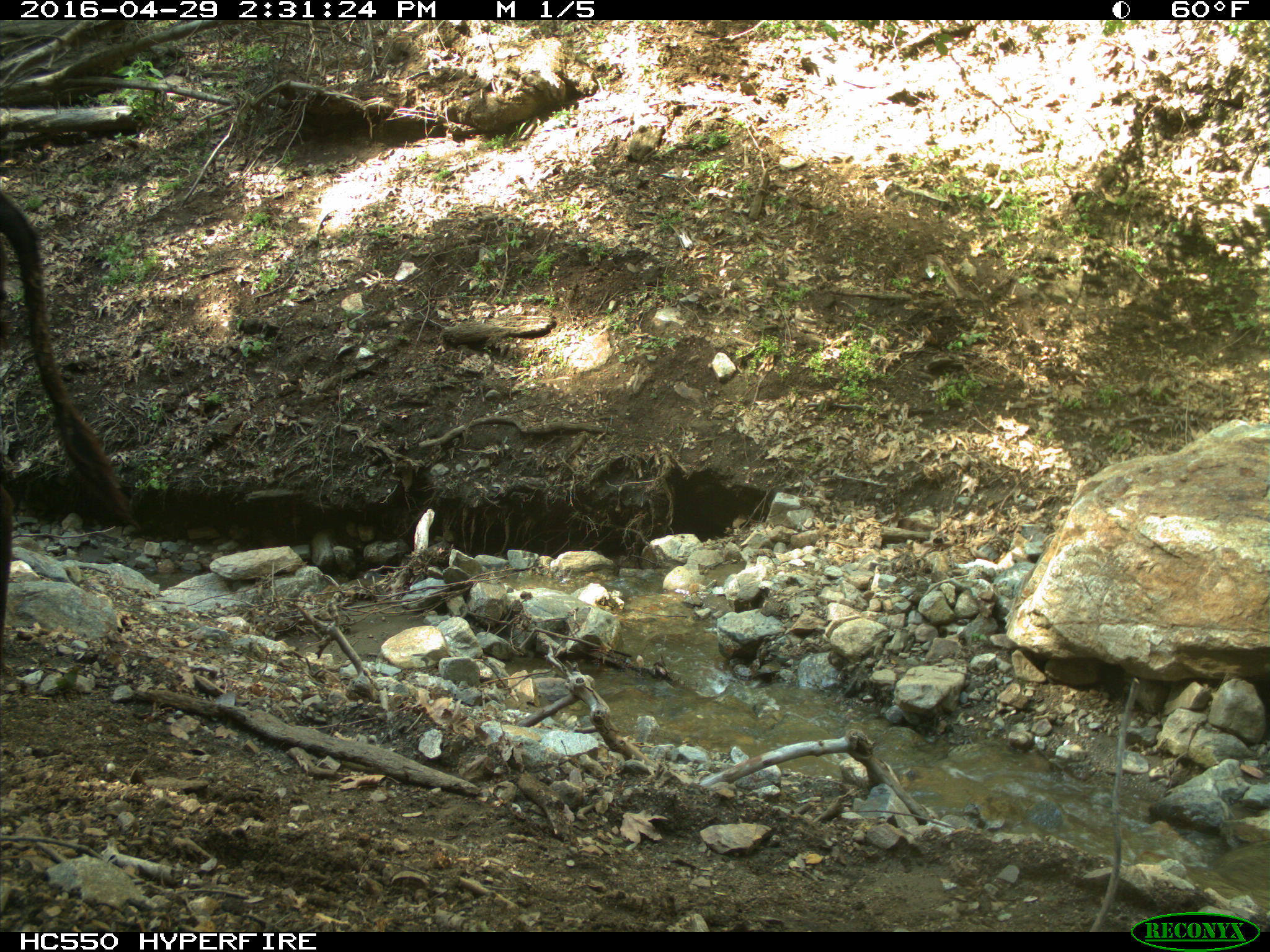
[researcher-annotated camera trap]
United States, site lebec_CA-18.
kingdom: Animalia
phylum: Chordata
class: Mammalia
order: Artiodactyla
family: Bovidae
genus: Bos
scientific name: Bos taurus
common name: domestic cow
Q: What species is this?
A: Bos taurus (domestic cow).